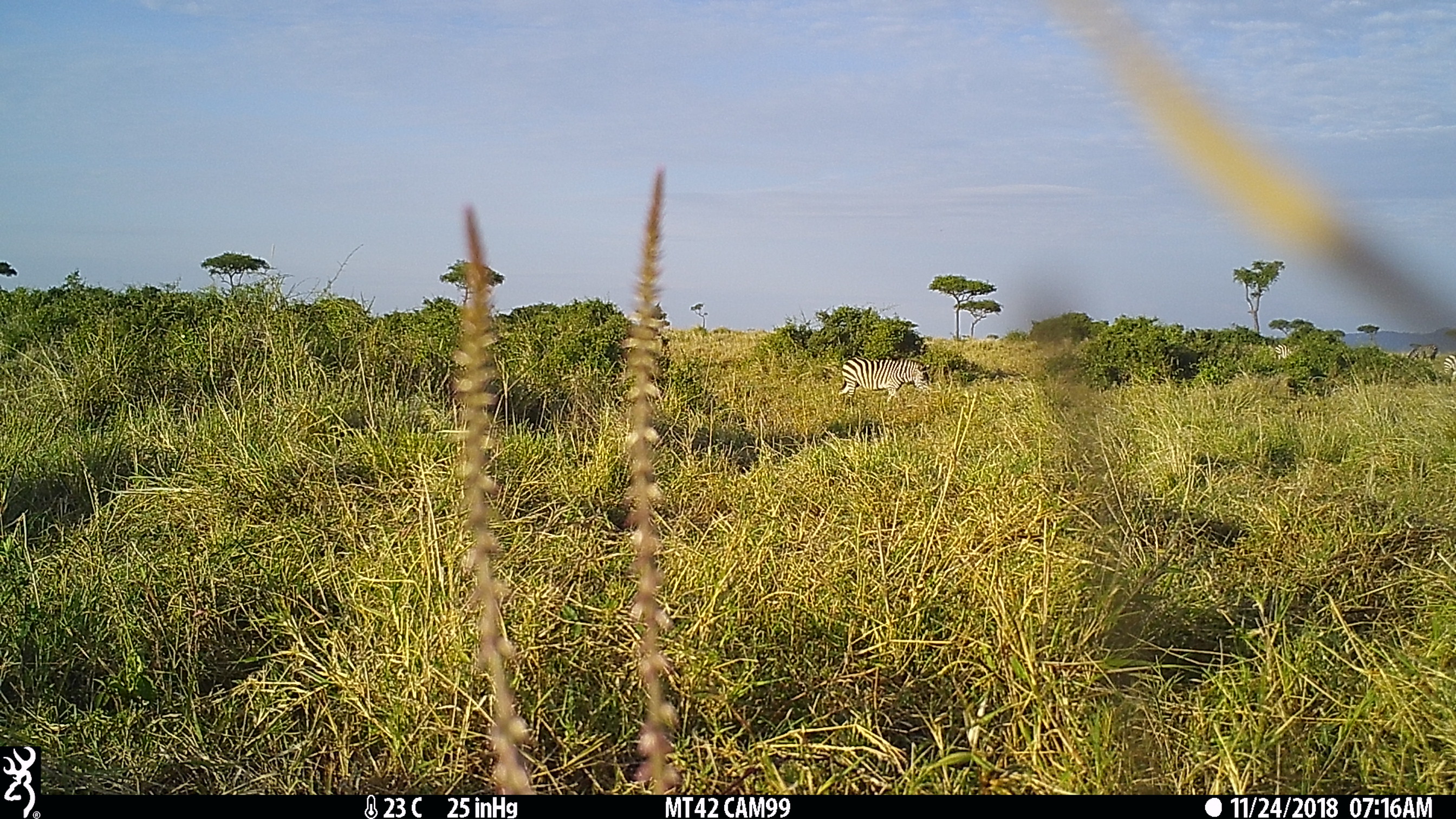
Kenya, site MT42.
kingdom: Animalia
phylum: Chordata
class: Mammalia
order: Perissodactyla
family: Equidae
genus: Equus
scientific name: Equus quagga burchellii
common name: burchell's zebra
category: zebra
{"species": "zebra (burchell's zebra) (Equus quagga burchellii)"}